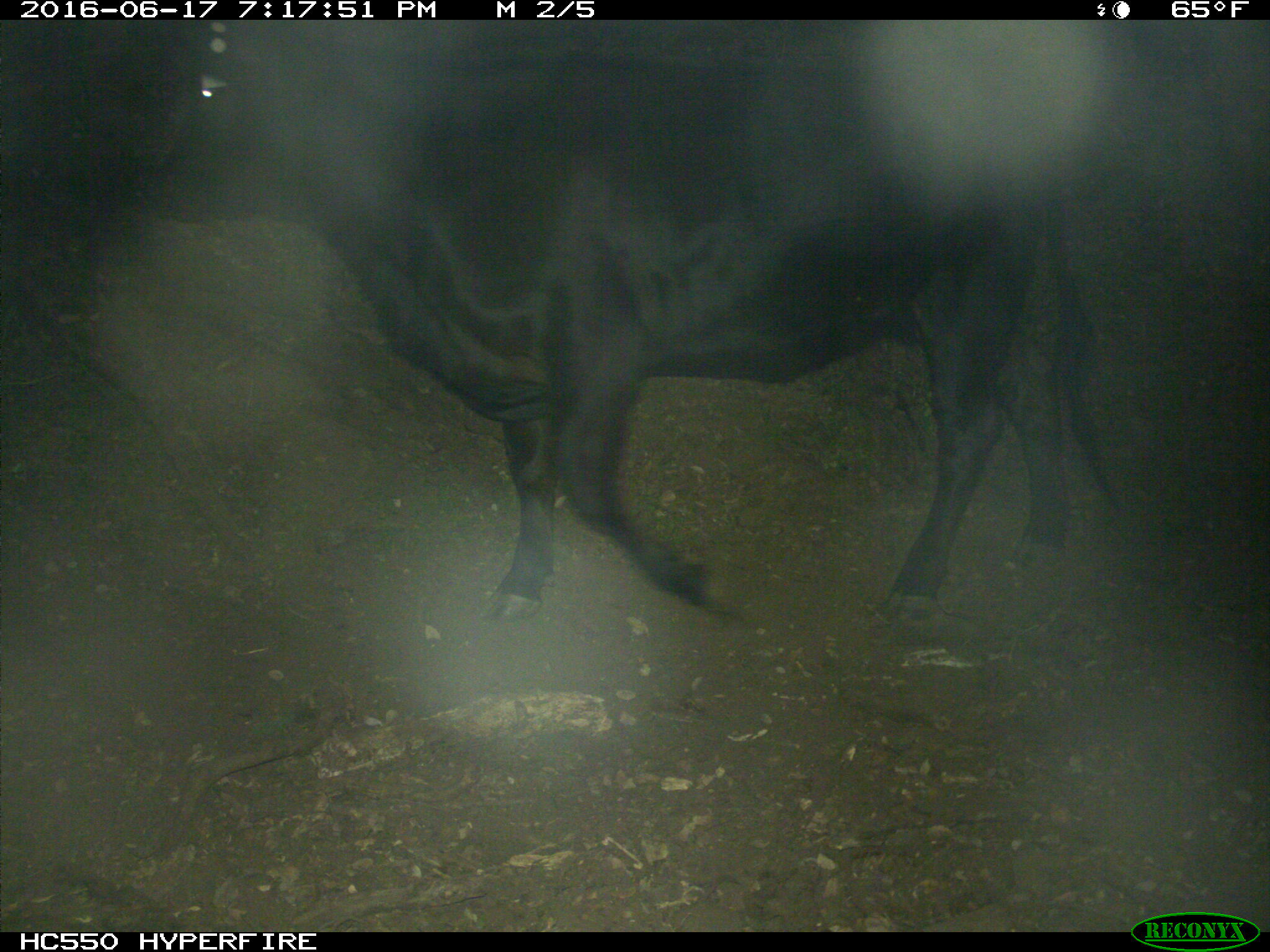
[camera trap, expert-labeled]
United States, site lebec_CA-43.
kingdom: Animalia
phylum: Chordata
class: Mammalia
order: Artiodactyla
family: Bovidae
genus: Bos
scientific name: Bos taurus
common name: domestic cow